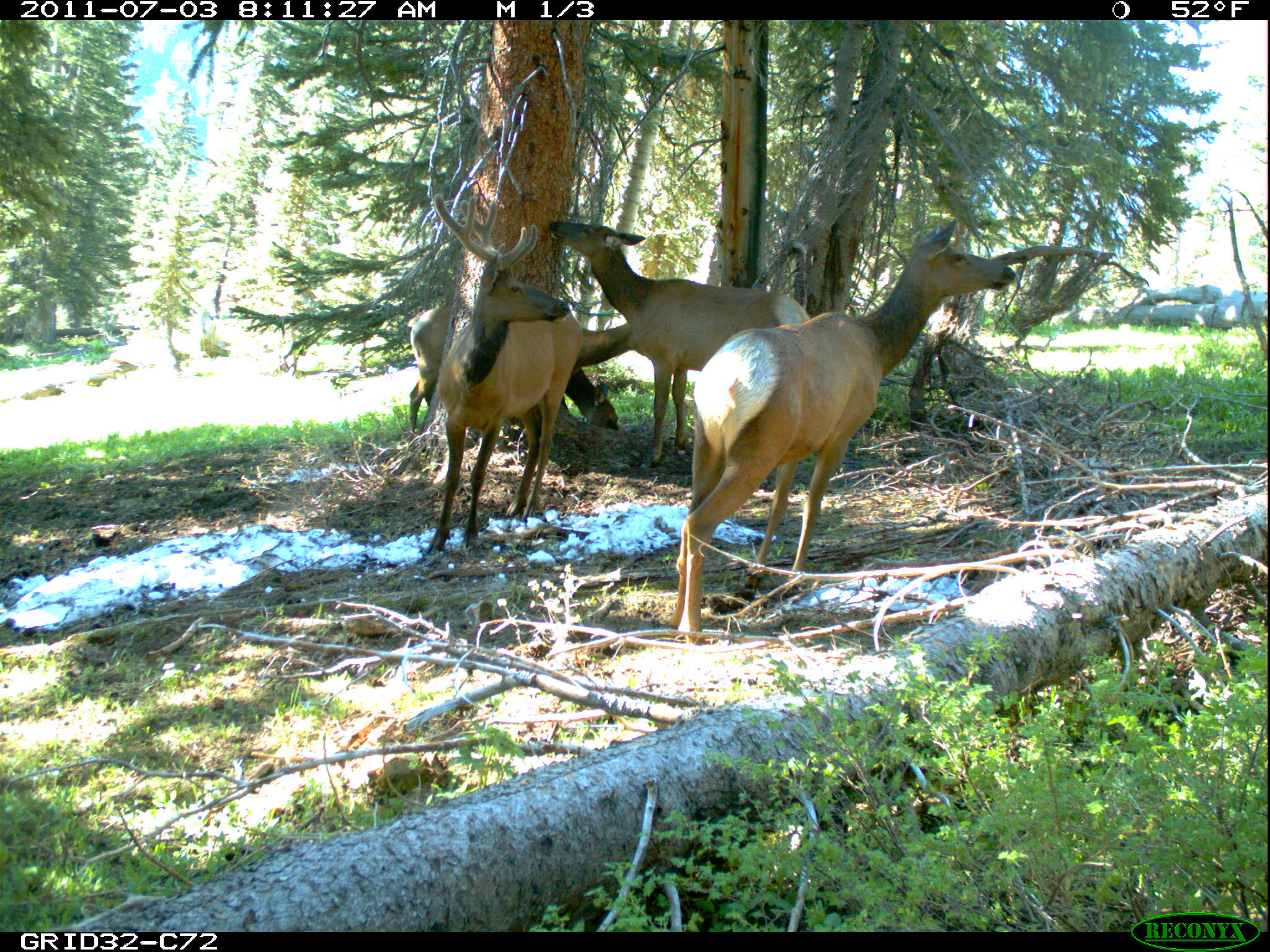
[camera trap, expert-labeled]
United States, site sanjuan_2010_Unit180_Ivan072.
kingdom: Animalia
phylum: Chordata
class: Mammalia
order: Artiodactyla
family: Cervidae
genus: Cervus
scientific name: Cervus elaphus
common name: red deer